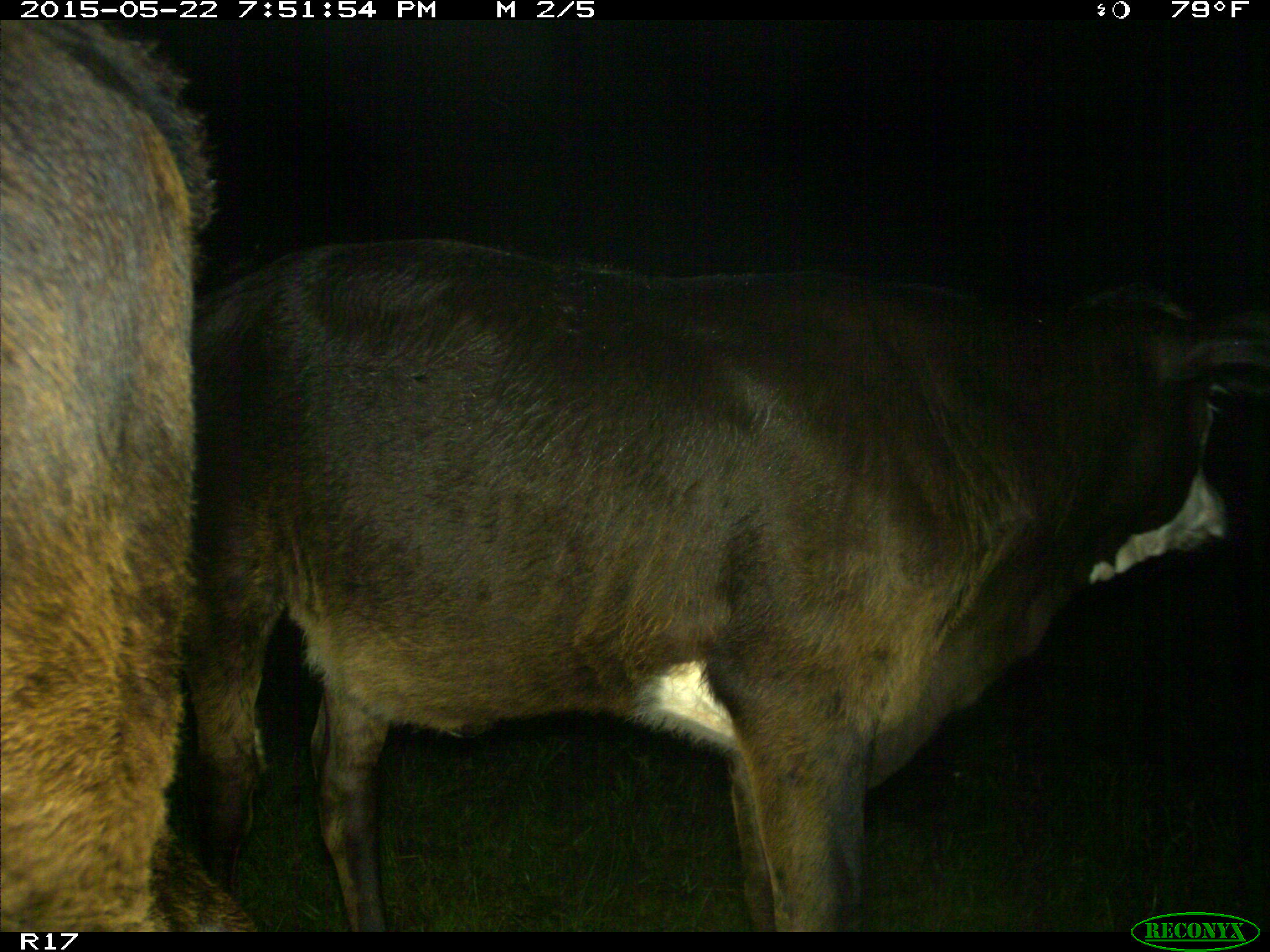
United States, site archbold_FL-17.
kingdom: Animalia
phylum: Chordata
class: Mammalia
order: Artiodactyla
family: Bovidae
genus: Bos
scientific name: Bos taurus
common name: domestic cow